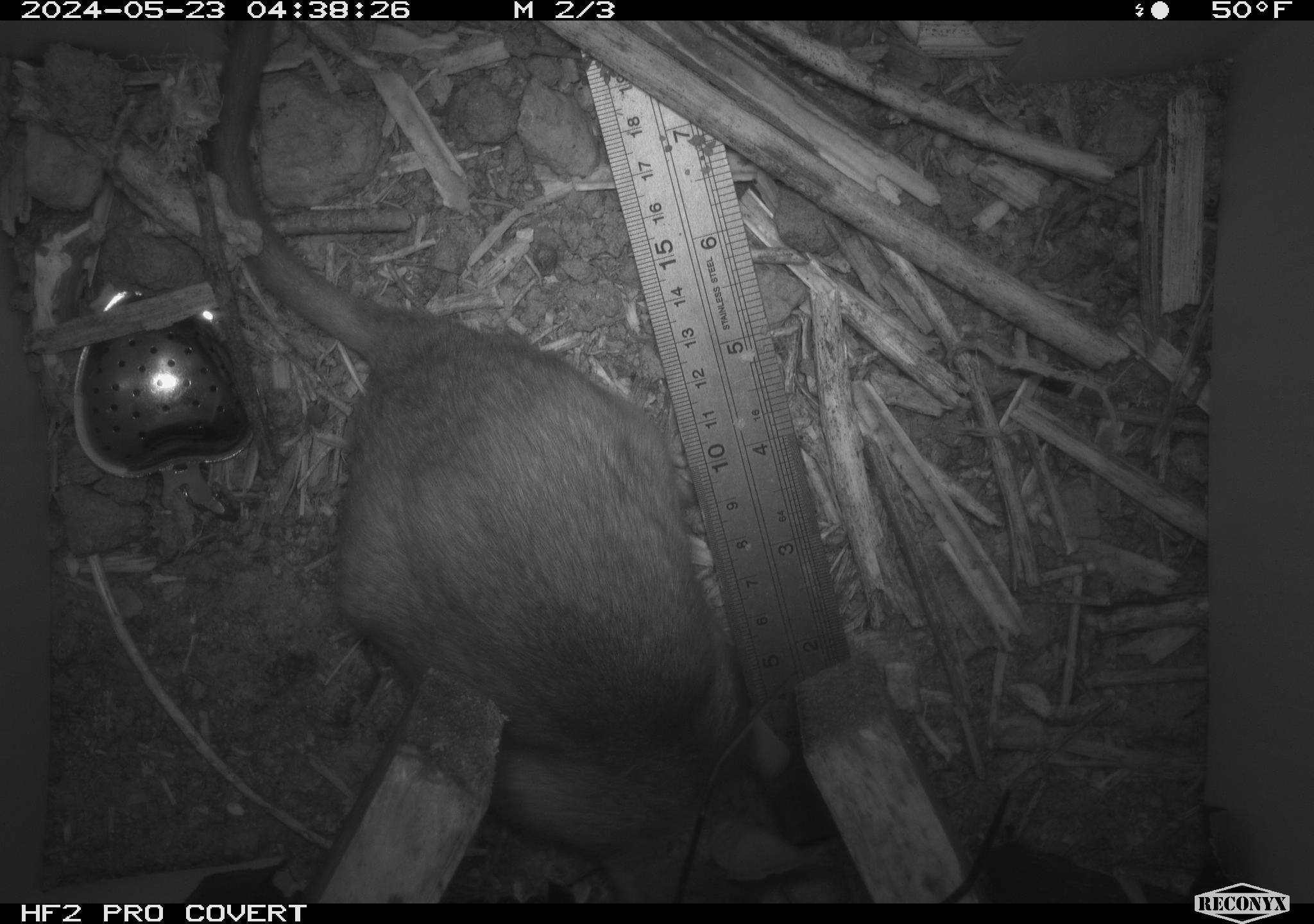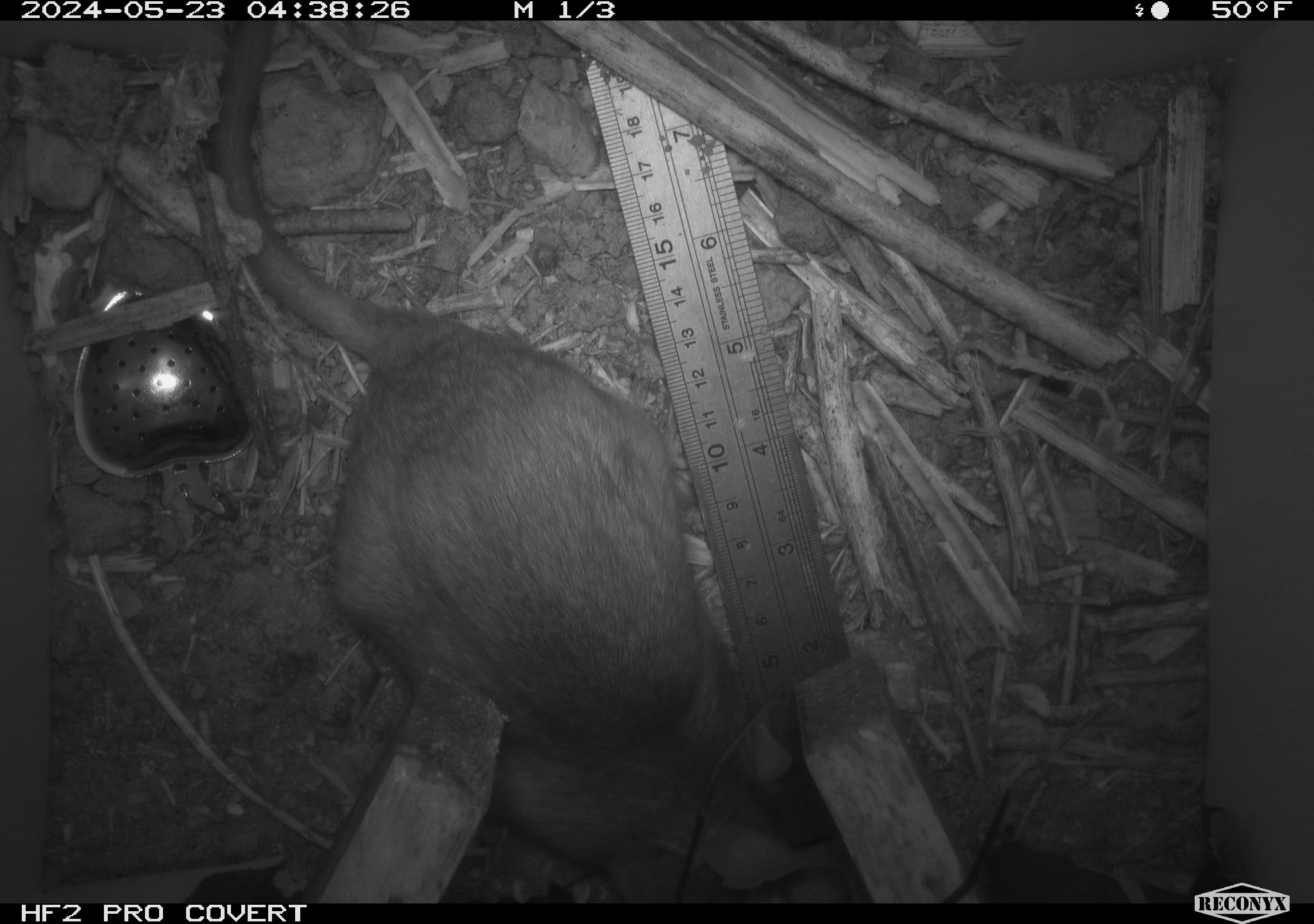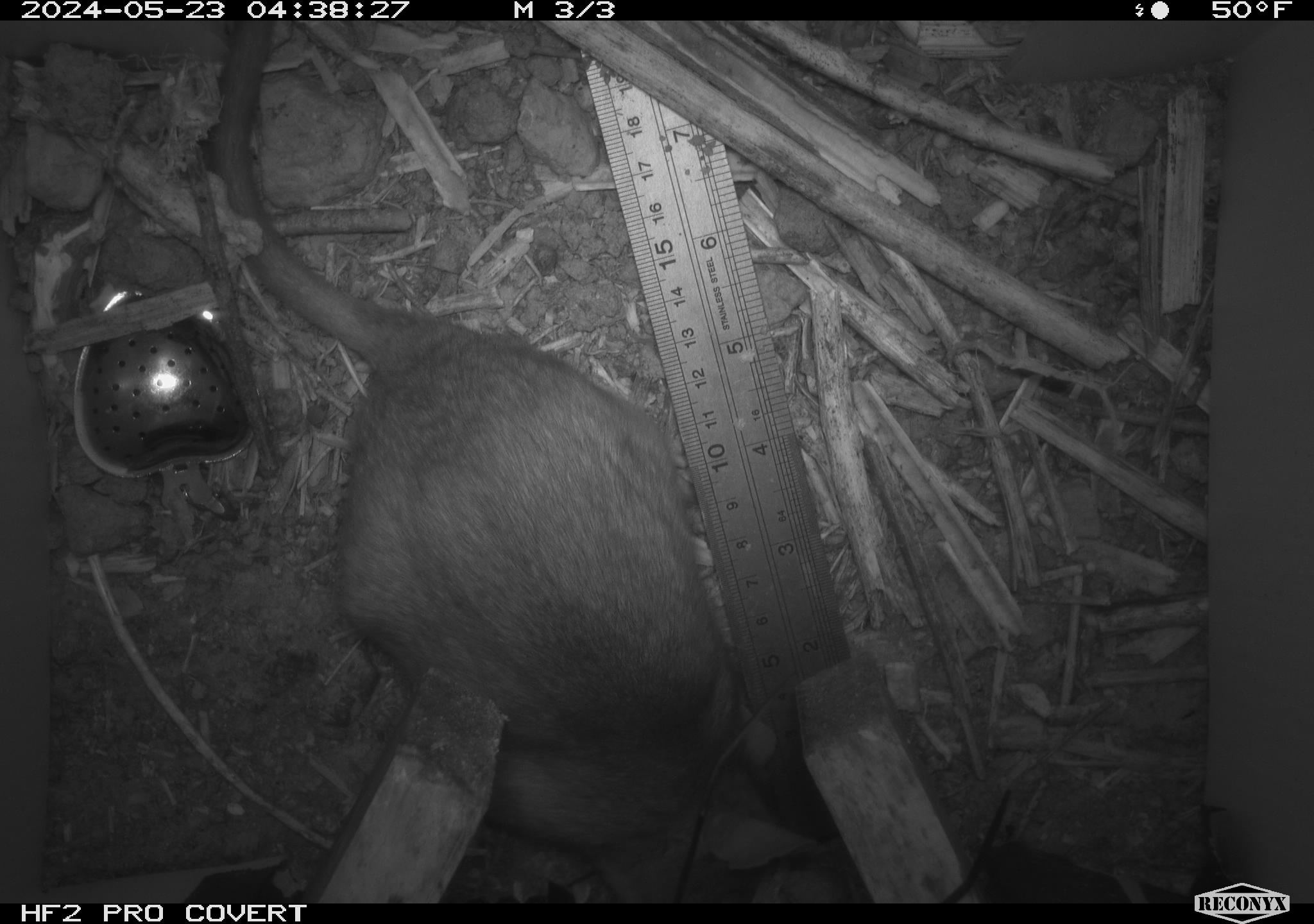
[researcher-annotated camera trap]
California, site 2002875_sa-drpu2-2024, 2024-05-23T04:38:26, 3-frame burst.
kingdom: Animalia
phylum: Chordata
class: Mammalia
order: Rodentia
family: Cricetidae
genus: Neotoma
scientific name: Neotoma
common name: pack rat or woodrat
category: neotoma species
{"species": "neotoma species (pack rat or woodrat) (Neotoma)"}